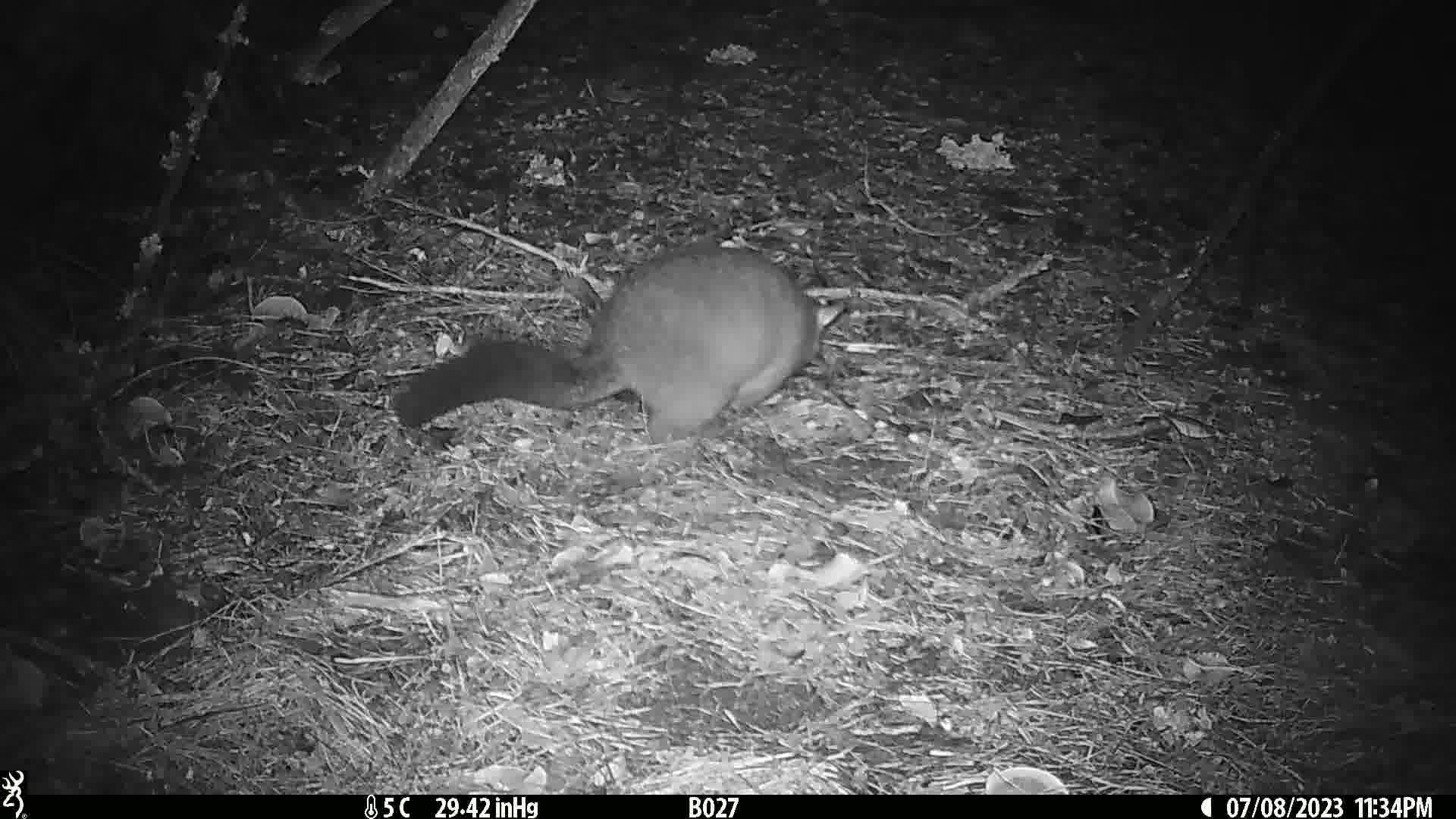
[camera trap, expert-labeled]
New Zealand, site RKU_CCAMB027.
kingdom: Animalia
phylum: Chordata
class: Mammalia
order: Diprotodontia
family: Phalangeridae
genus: Trichosurus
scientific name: Trichosurus vulpecula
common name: common brushtail possum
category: possum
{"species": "possum (common brushtail possum) (Trichosurus vulpecula)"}